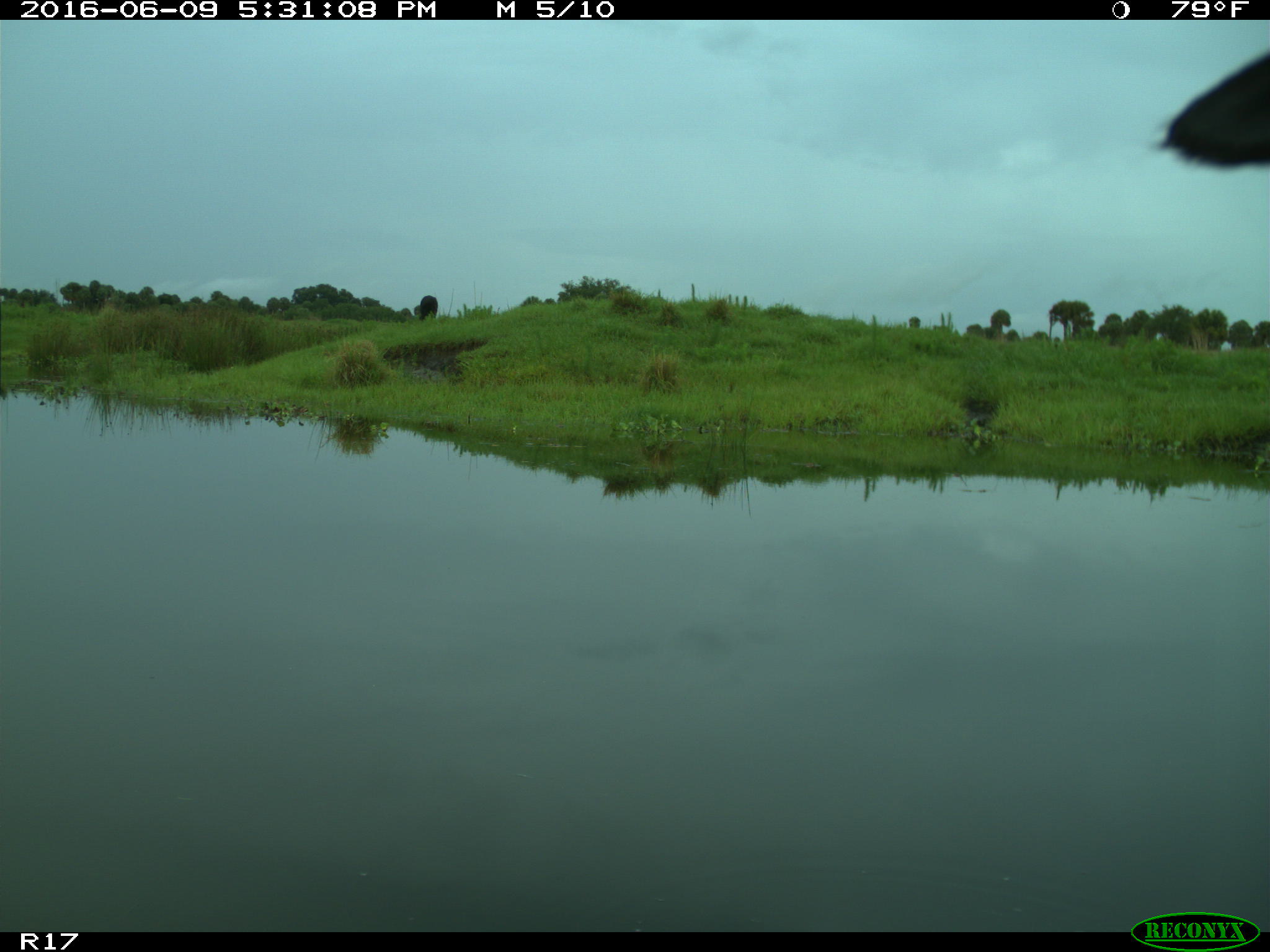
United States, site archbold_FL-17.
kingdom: Animalia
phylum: Chordata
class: Mammalia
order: Artiodactyla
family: Bovidae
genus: Bos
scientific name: Bos taurus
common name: domestic cow